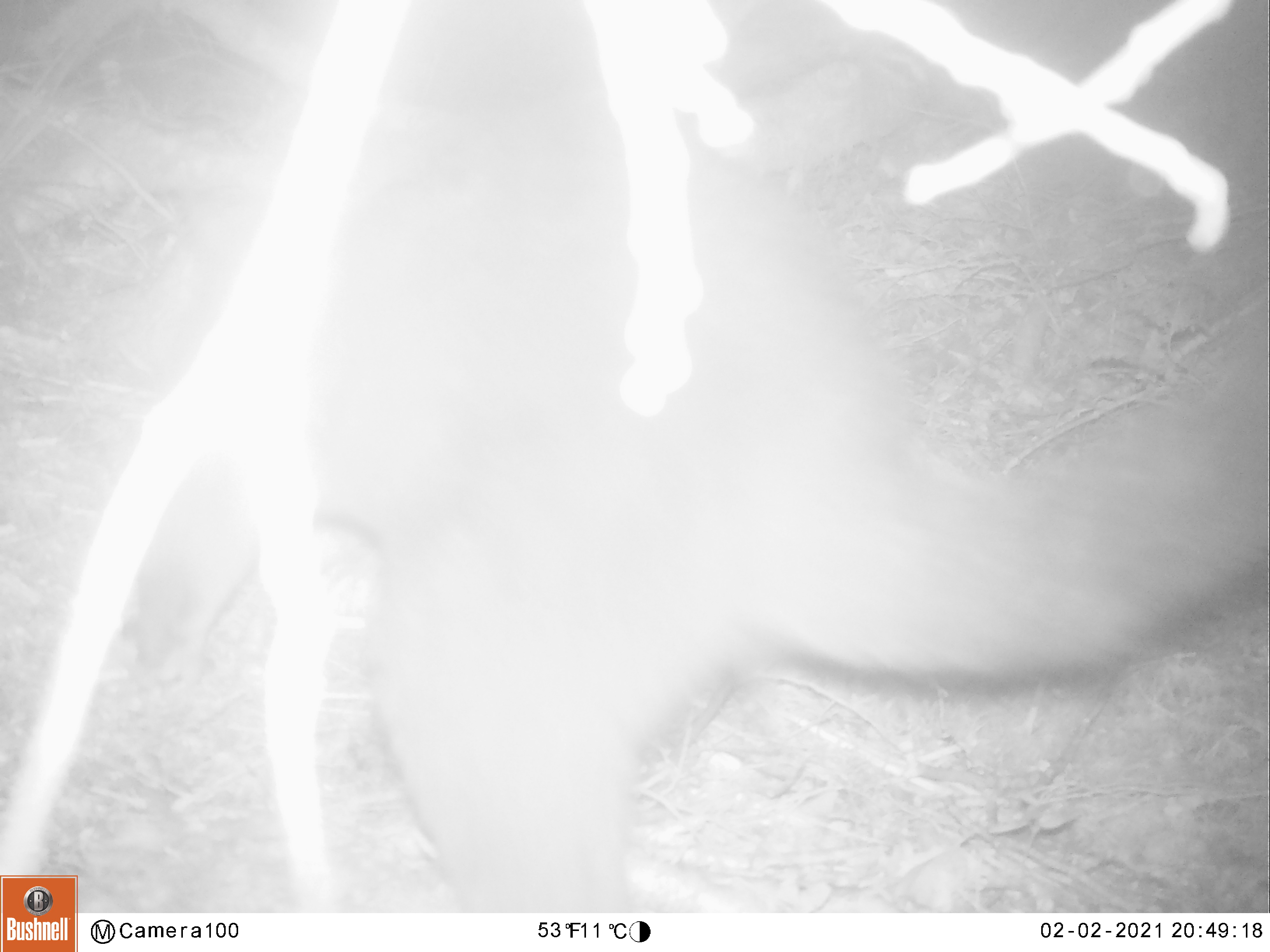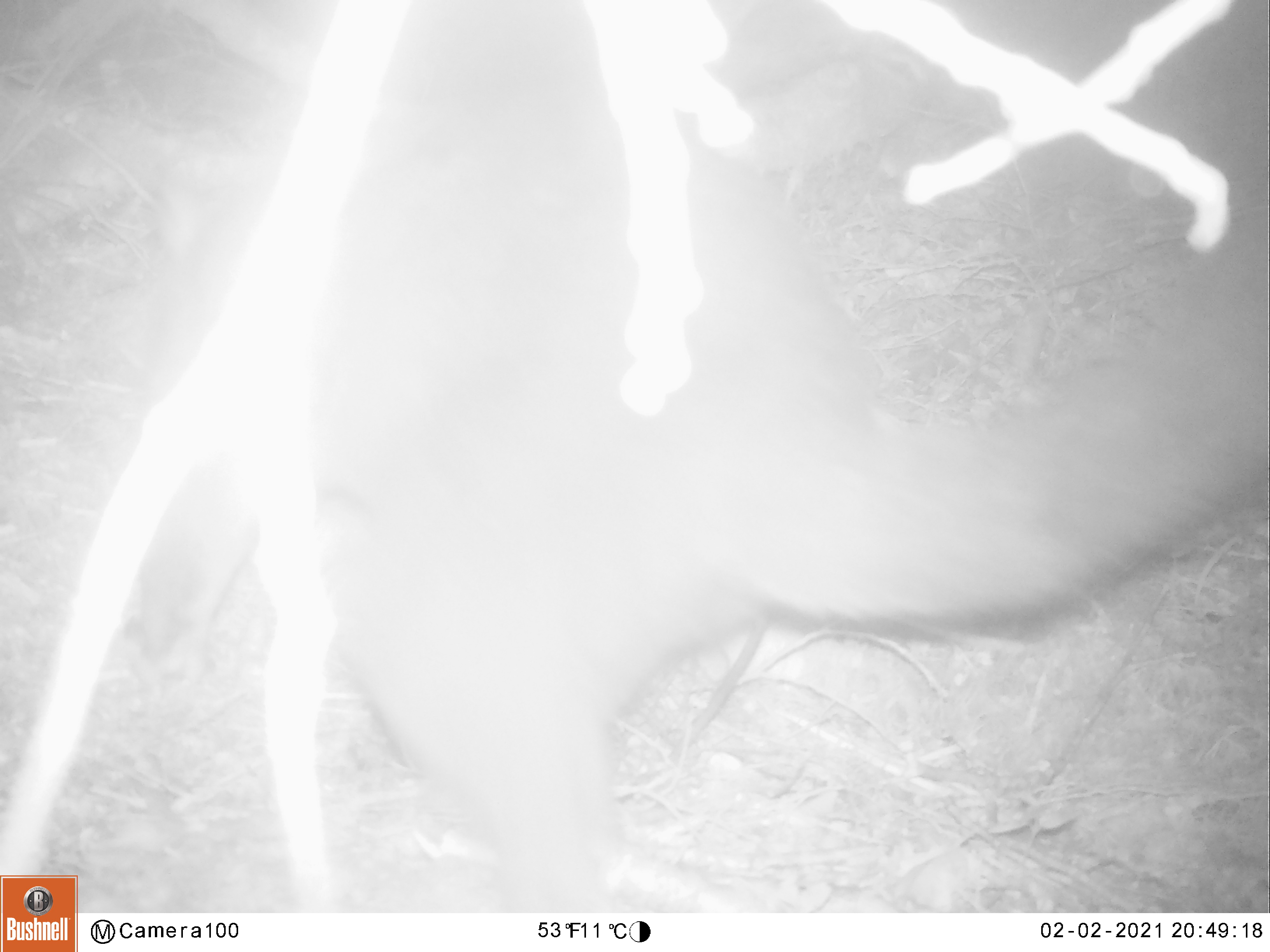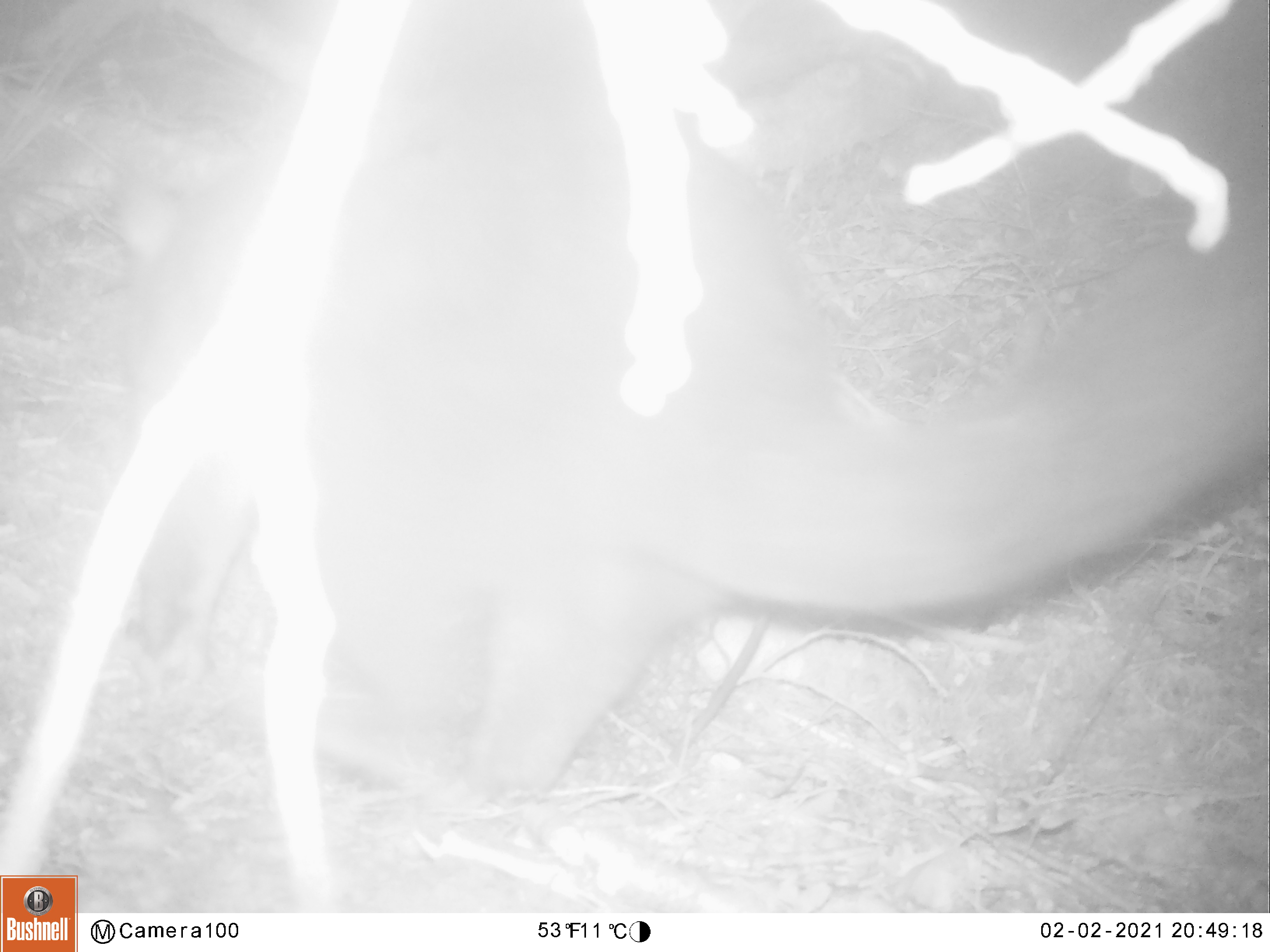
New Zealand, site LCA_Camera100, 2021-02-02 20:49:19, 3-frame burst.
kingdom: Animalia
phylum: Chordata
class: Mammalia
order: Diprotodontia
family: Phalangeridae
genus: Trichosurus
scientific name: Trichosurus vulpecula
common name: common brushtail possum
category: possum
Possum (common brushtail possum) (Trichosurus vulpecula).